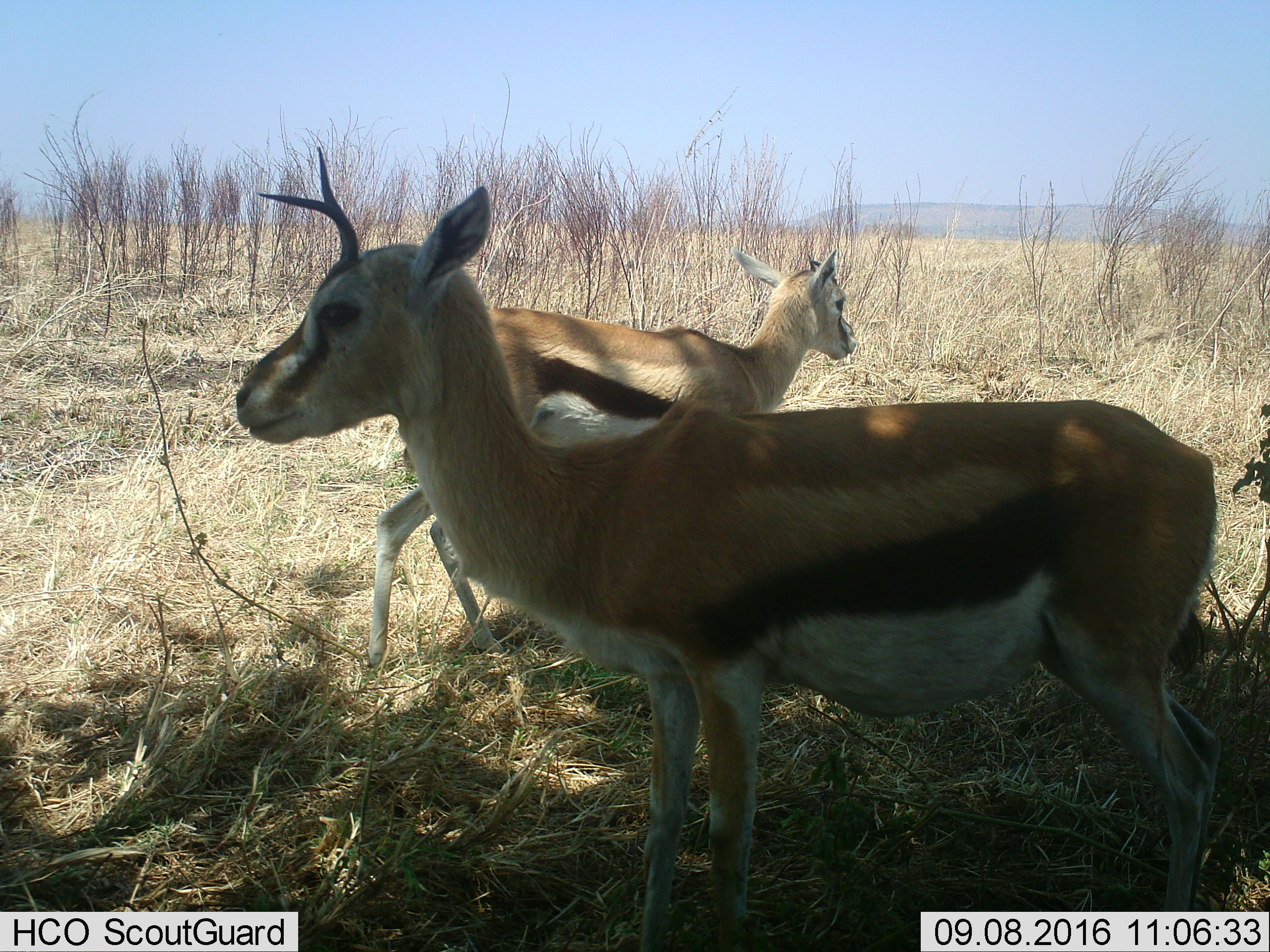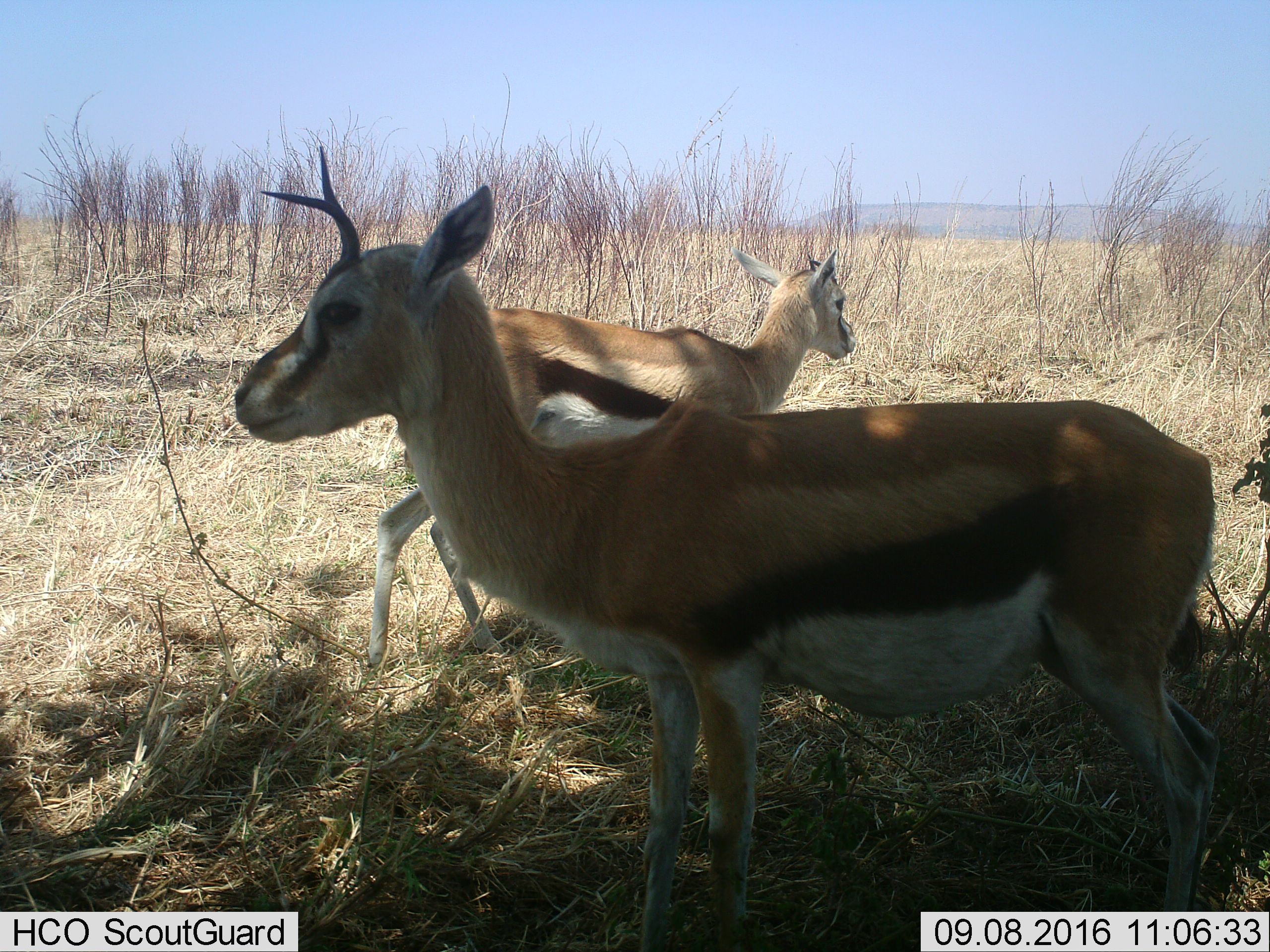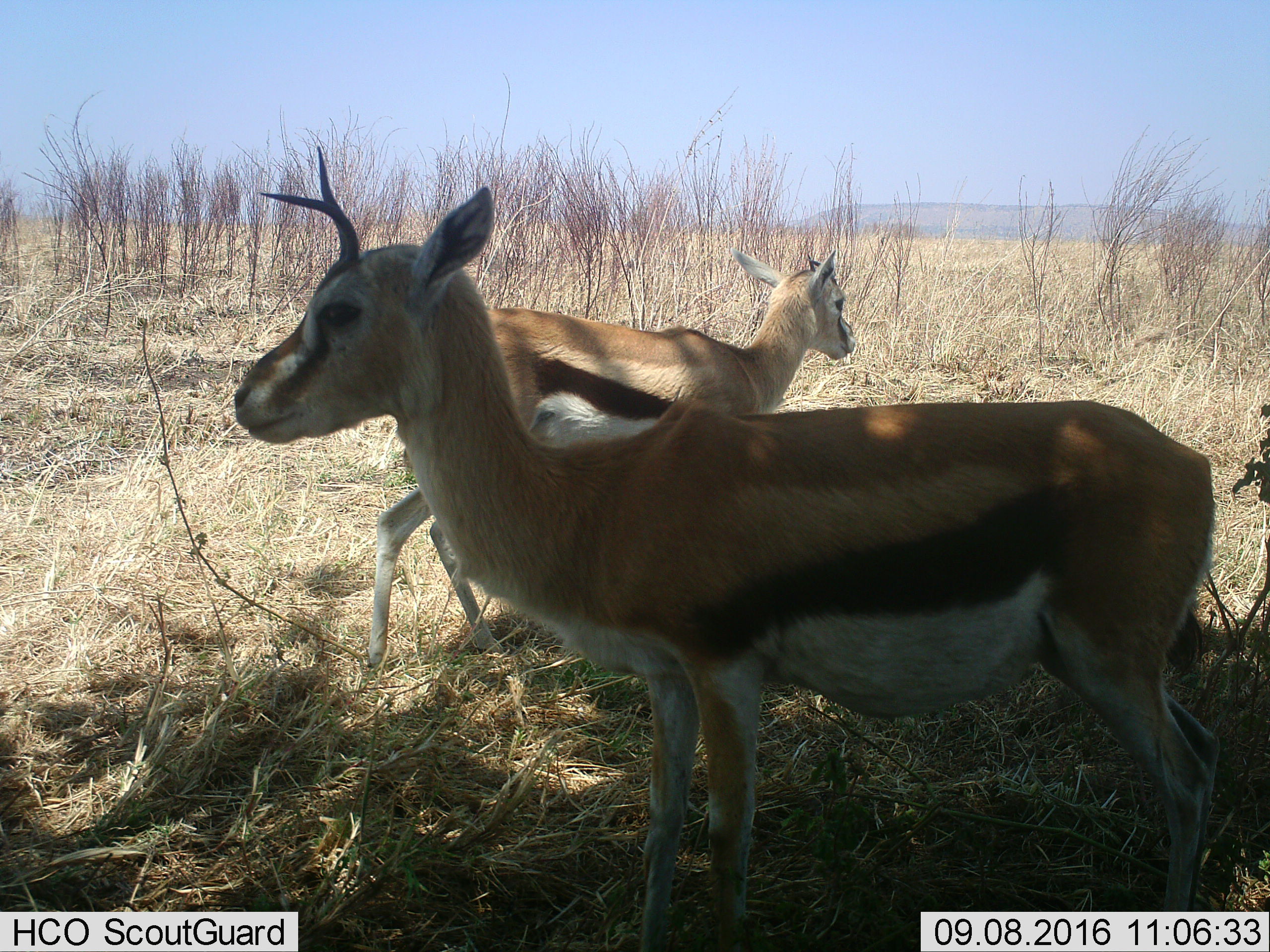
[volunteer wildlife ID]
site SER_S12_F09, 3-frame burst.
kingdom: Animalia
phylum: Chordata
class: Mammalia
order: Artiodactyla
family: Bovidae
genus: Eudorcas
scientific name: Eudorcas thomsonii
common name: thomson's gazelle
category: gazellethomsons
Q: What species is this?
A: Gazellethomsons (thomson's gazelle) (Eudorcas thomsonii).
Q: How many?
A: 2.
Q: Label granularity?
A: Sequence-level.